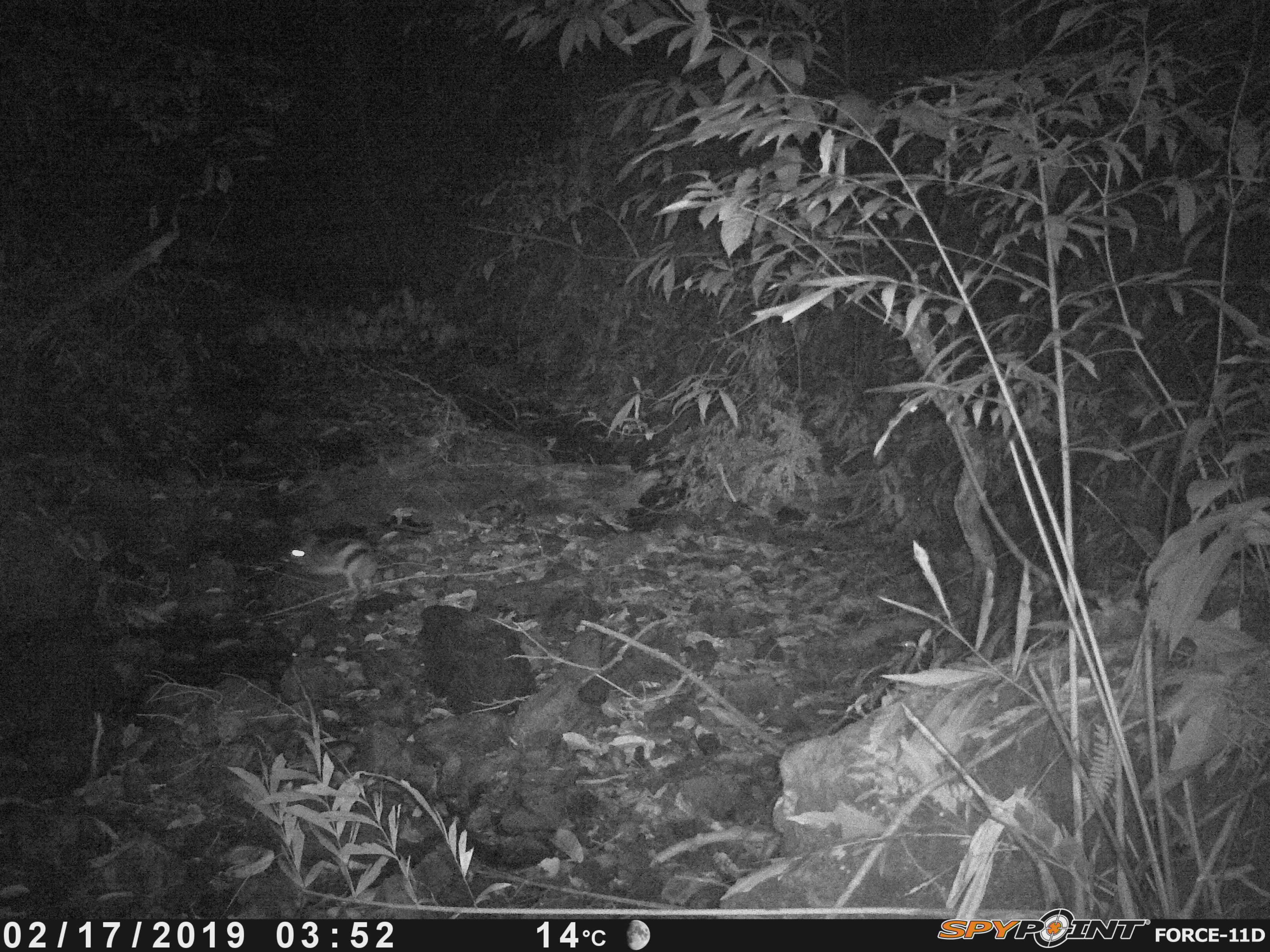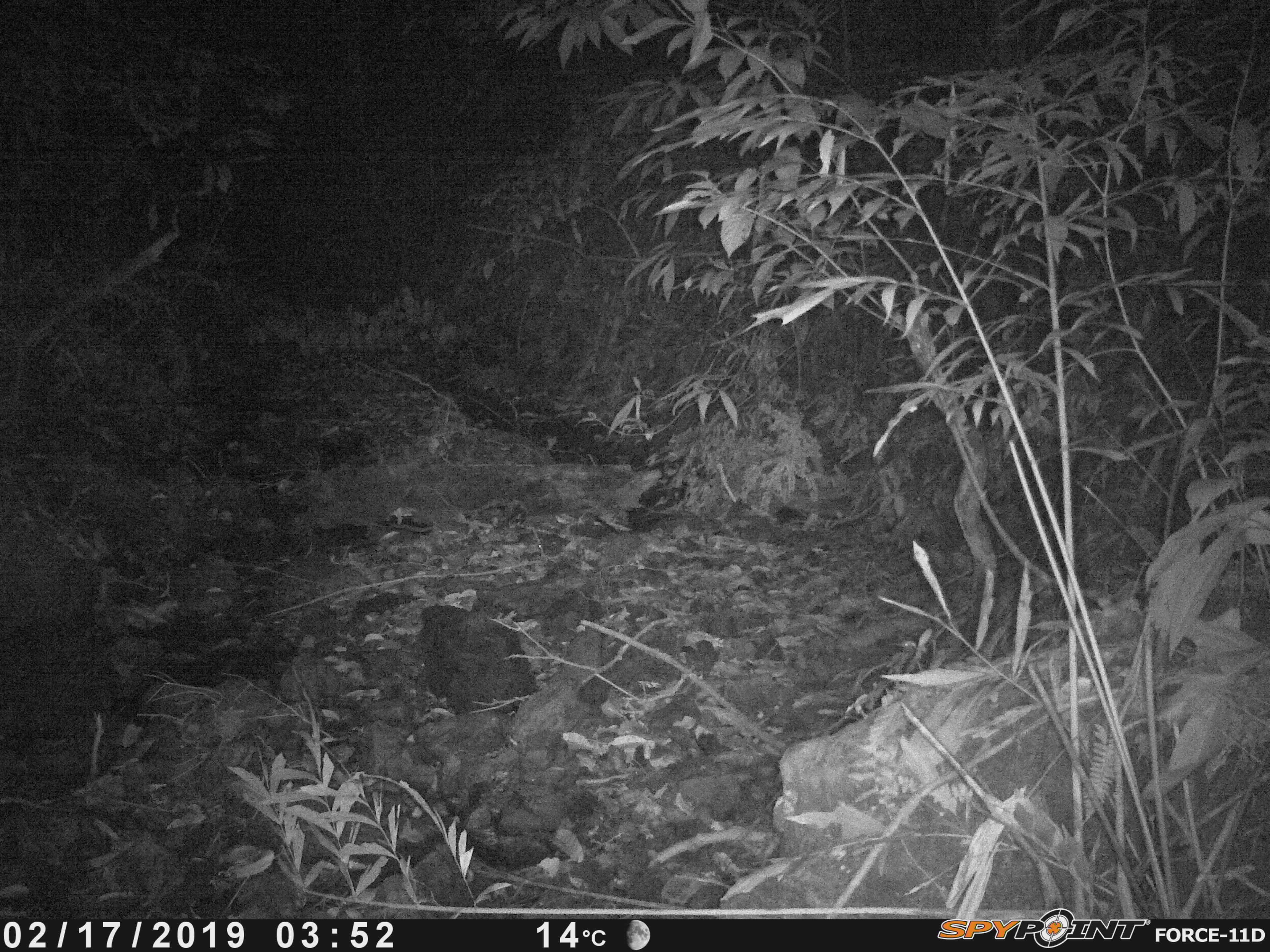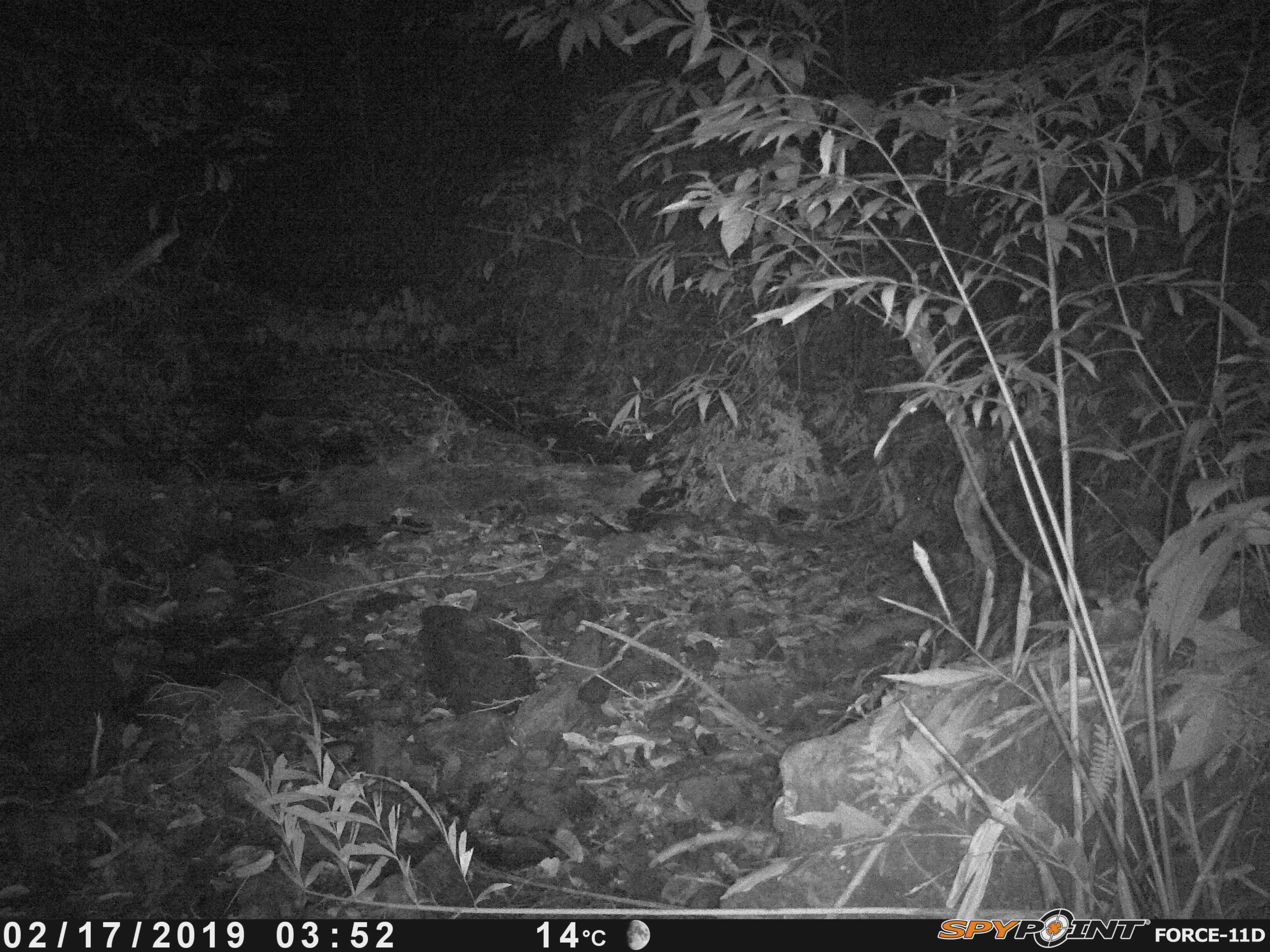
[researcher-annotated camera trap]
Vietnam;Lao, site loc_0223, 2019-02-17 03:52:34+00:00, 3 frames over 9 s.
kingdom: Animalia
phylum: Chordata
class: Mammalia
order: Lagomorpha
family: Leporidae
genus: Nesolagus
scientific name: Nesolagus timminsi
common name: annamite striped rabbit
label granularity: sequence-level